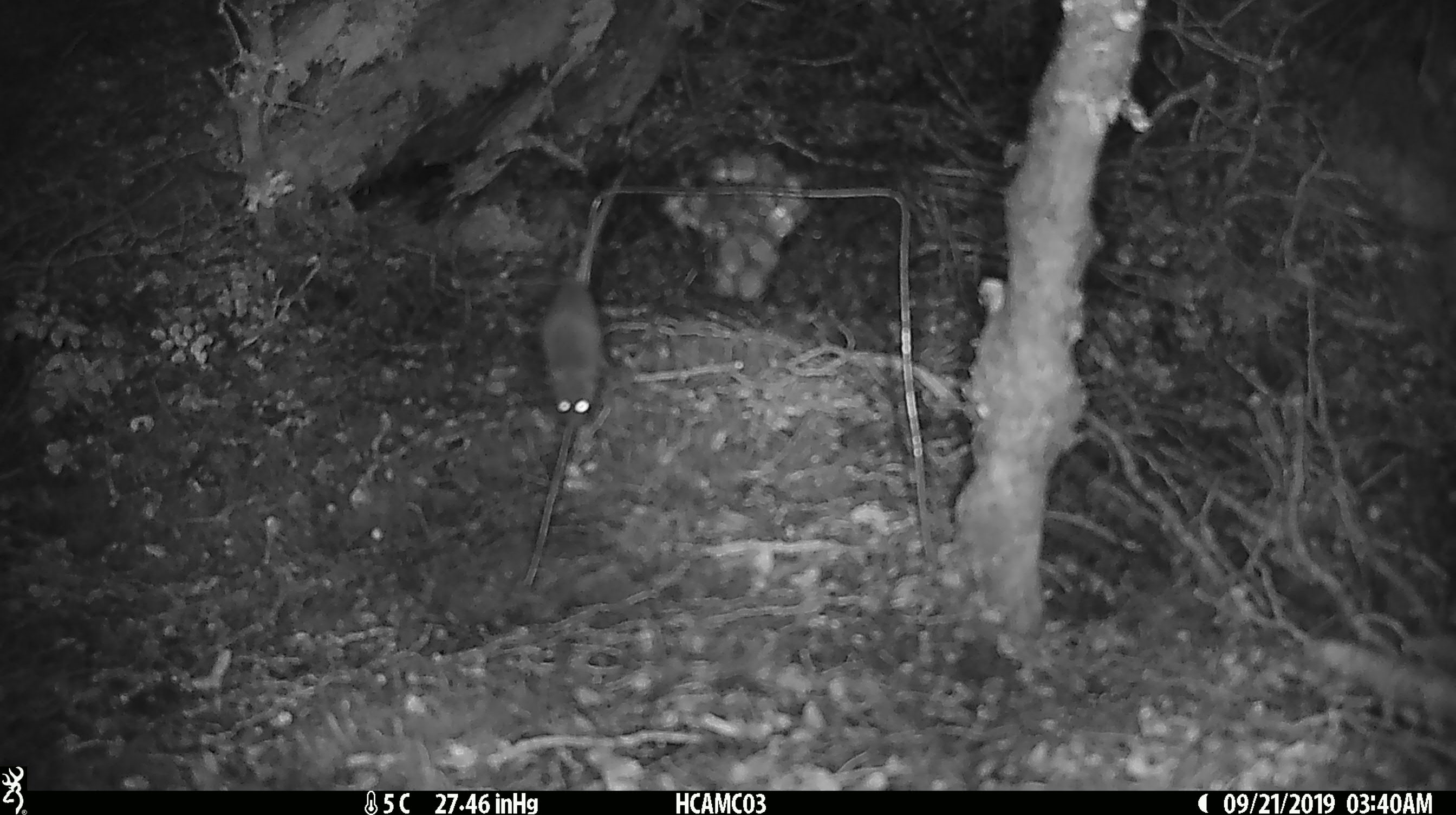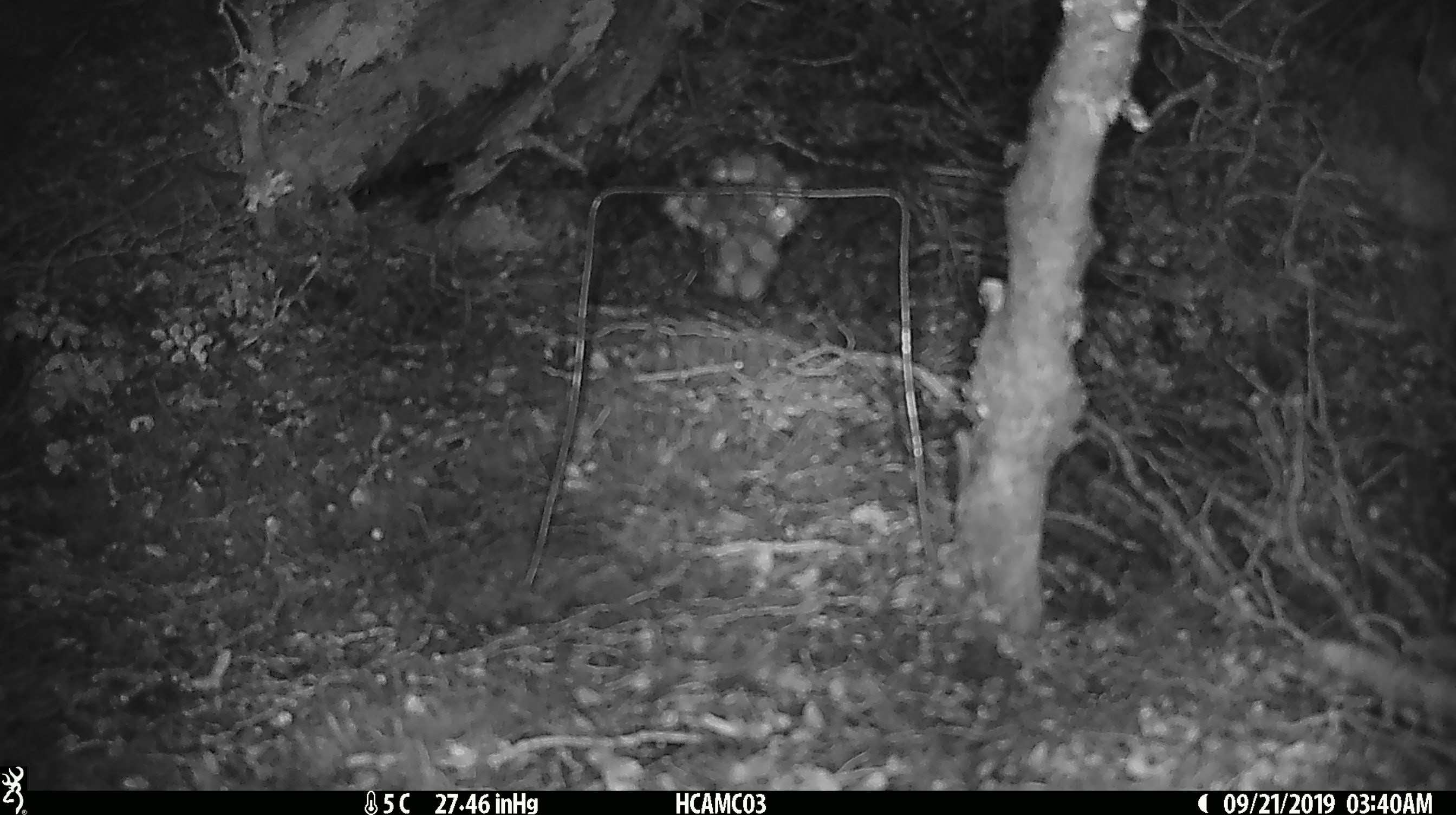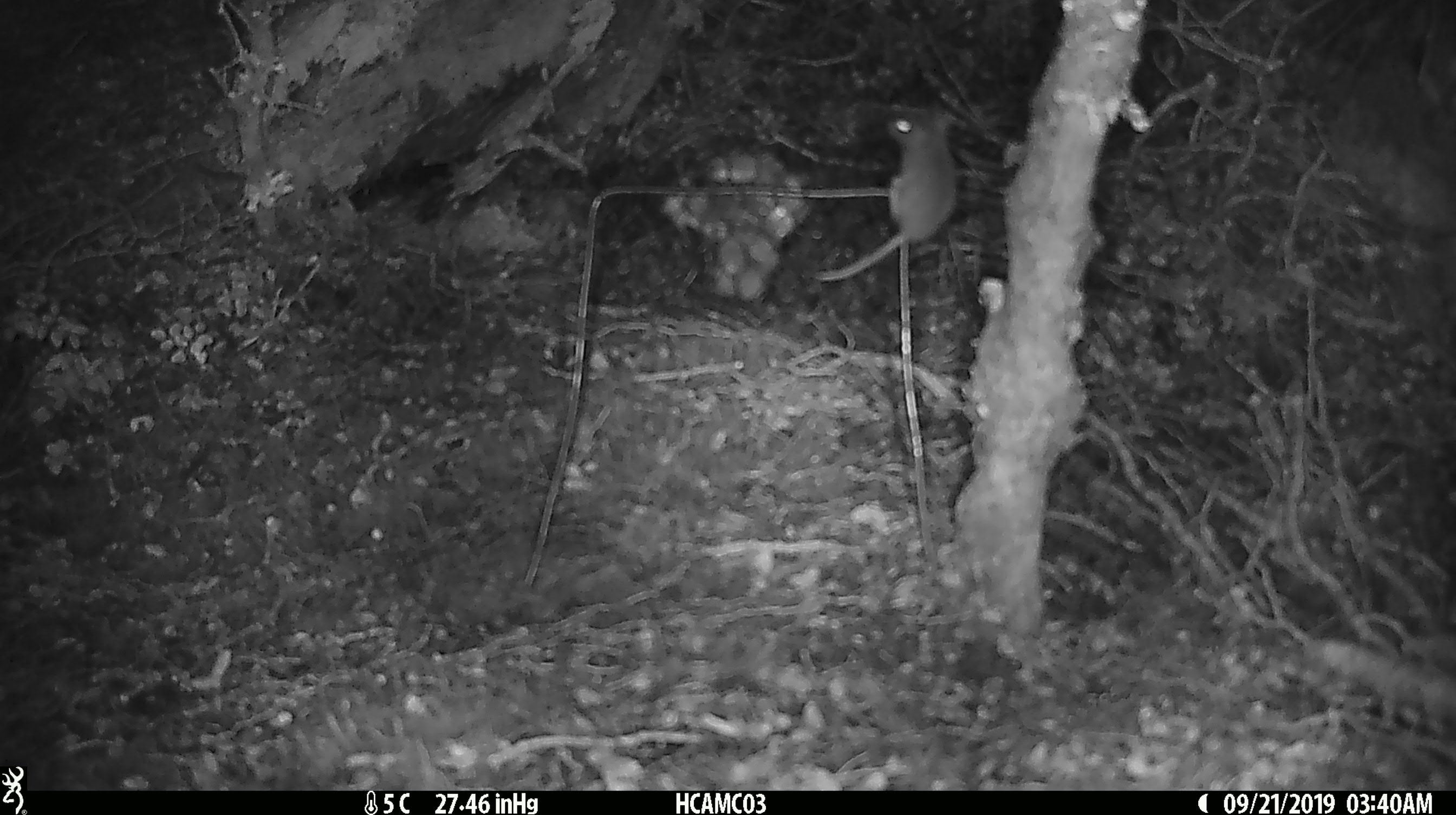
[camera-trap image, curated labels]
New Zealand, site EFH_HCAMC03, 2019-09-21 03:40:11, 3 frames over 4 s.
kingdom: Animalia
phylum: Chordata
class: Mammalia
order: Rodentia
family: Muridae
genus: Mus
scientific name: Mus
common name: mouse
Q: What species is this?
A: Mouse (Mus).